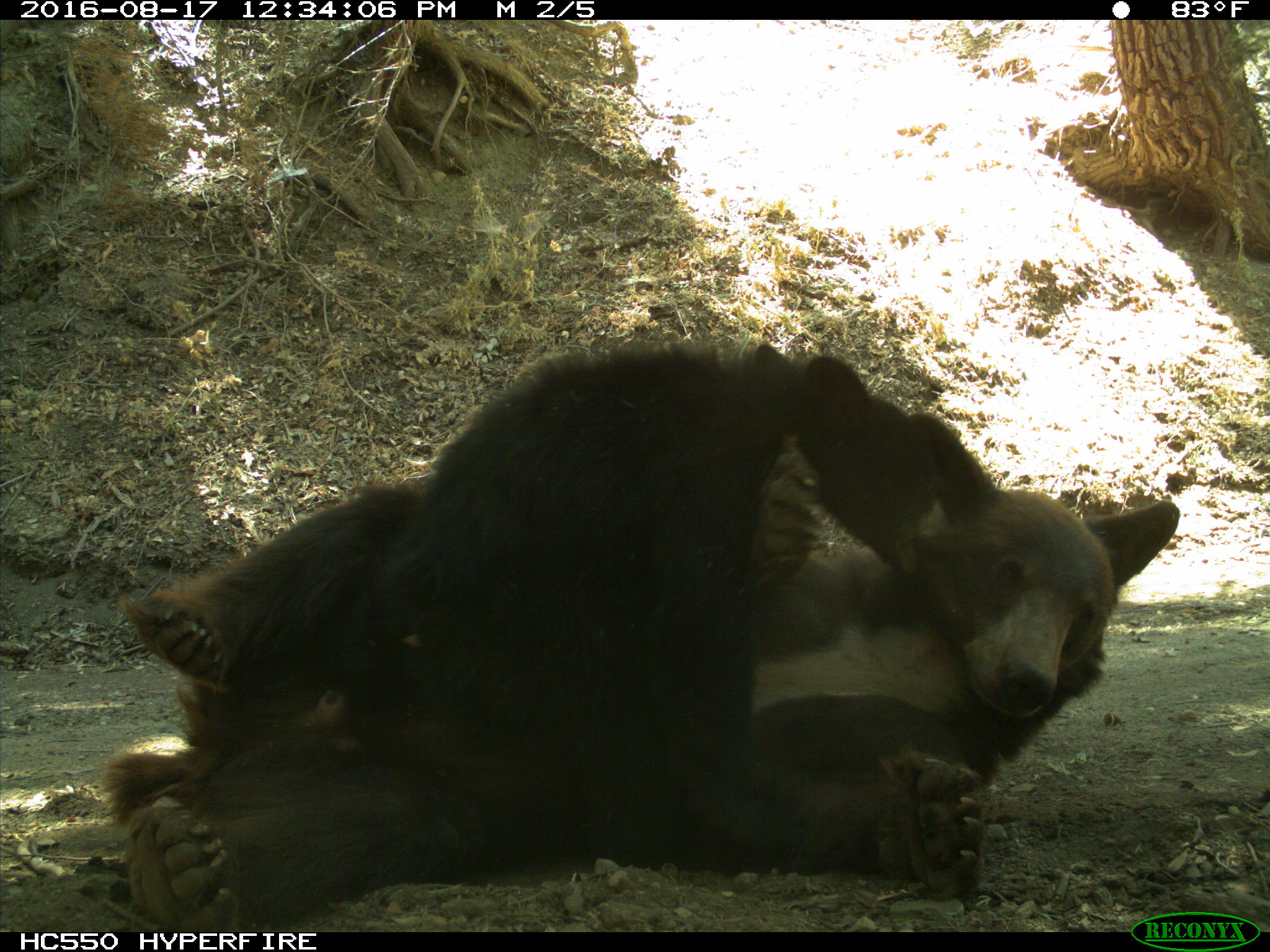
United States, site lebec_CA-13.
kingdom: Animalia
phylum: Chordata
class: Mammalia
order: Carnivora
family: Ursidae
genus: Ursus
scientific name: Ursus americanus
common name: american black bear